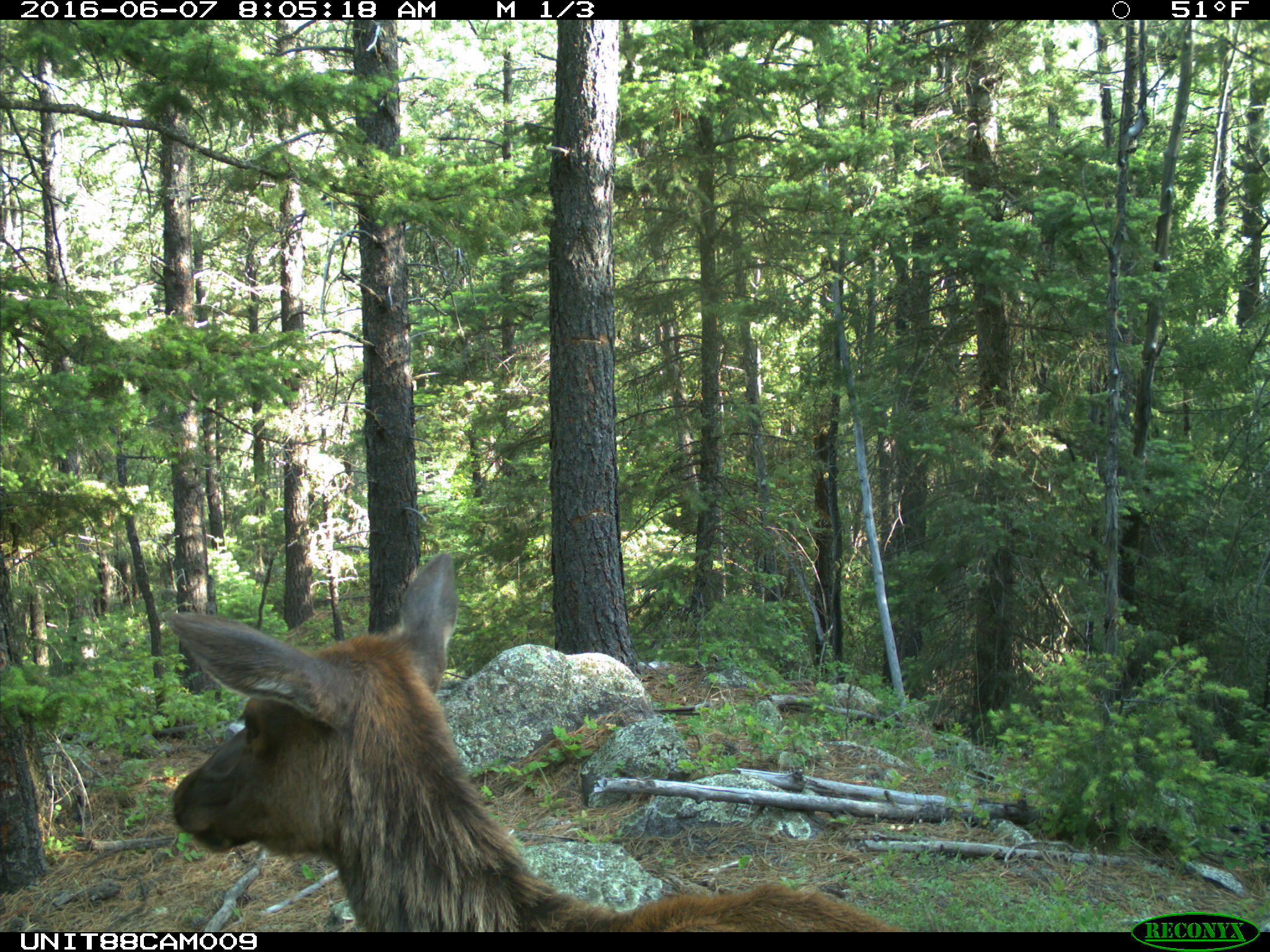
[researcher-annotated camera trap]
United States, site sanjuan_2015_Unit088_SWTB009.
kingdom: Animalia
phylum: Chordata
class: Mammalia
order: Artiodactyla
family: Cervidae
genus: Cervus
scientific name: Cervus elaphus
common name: red deer